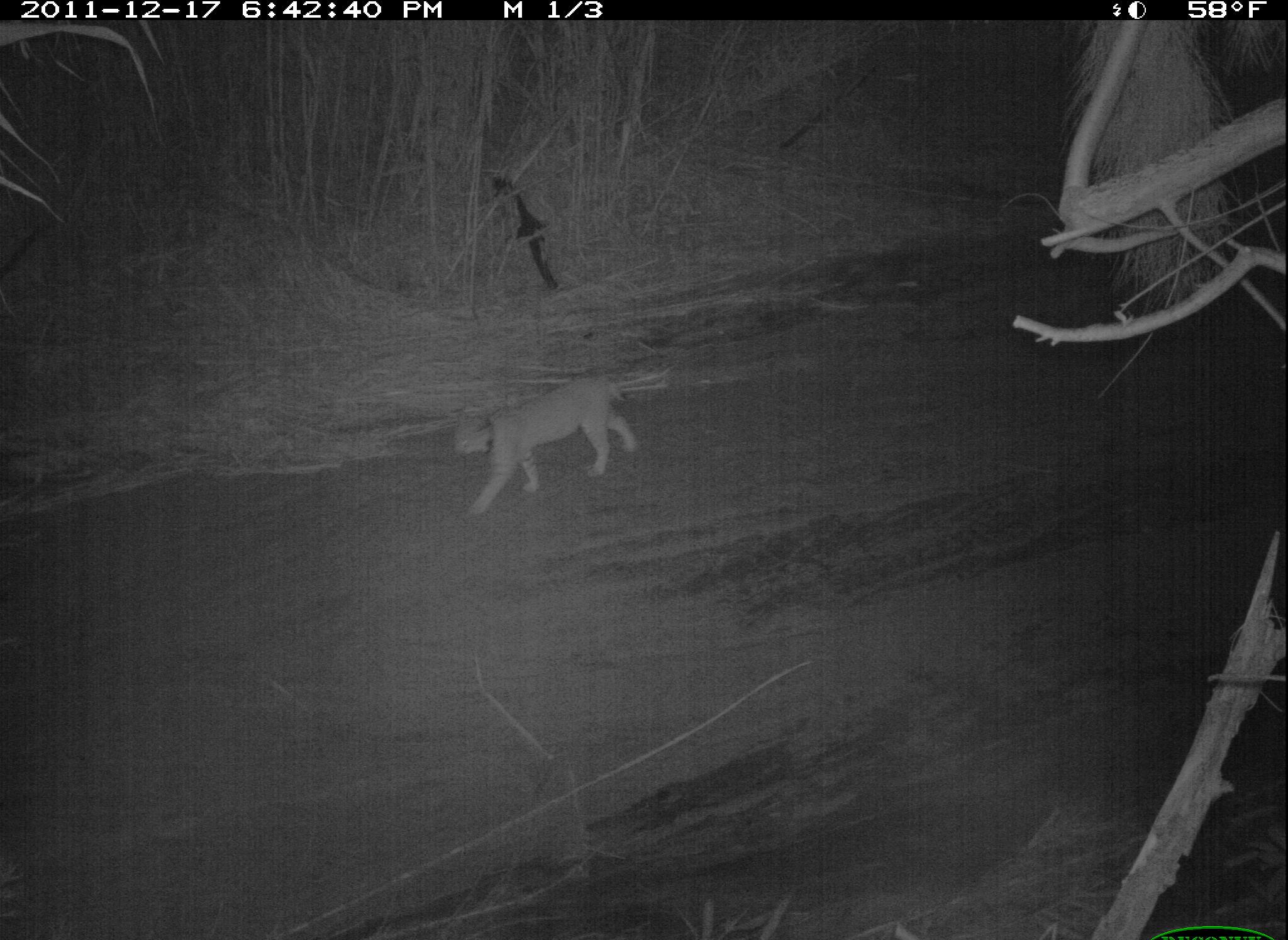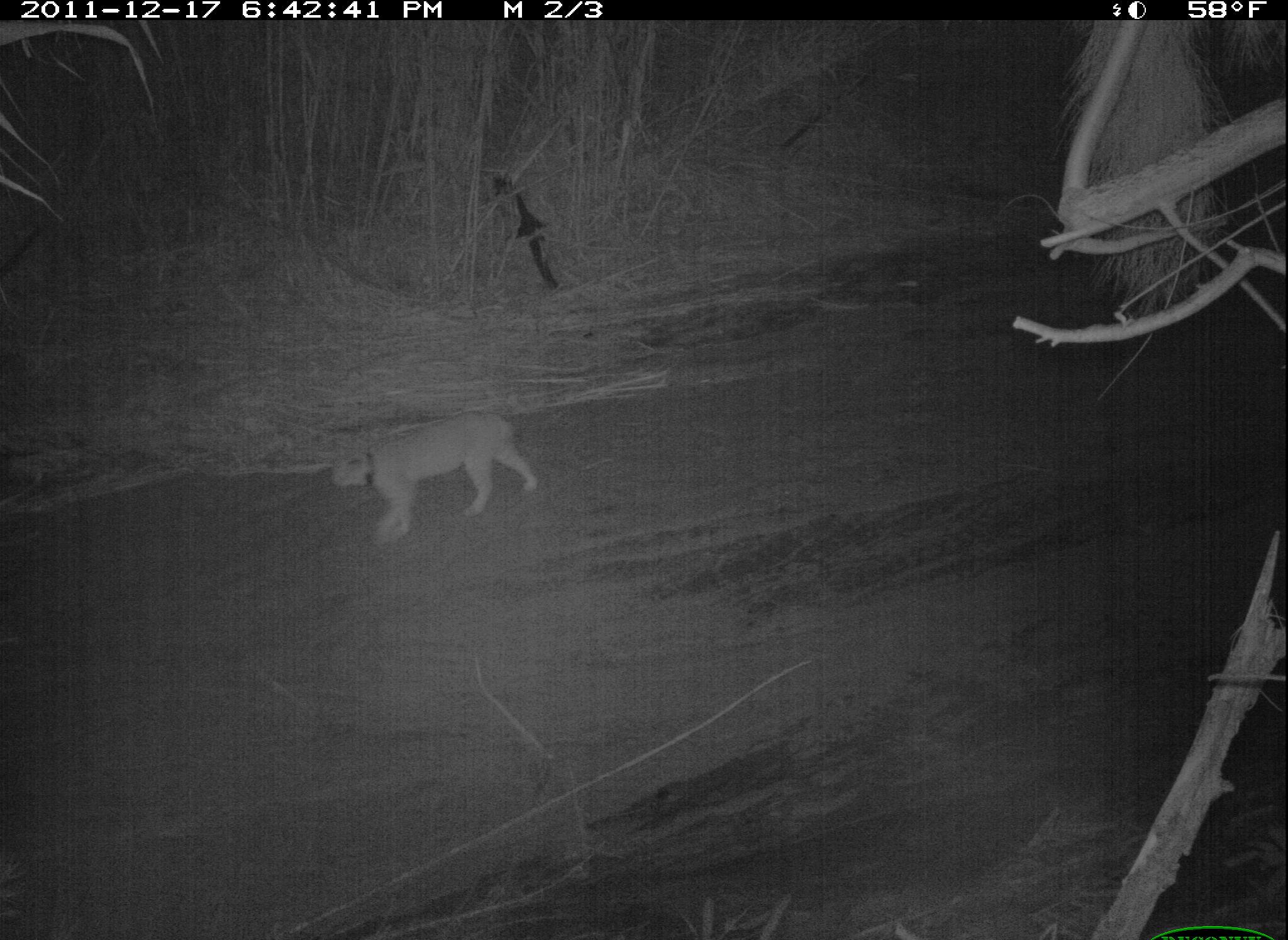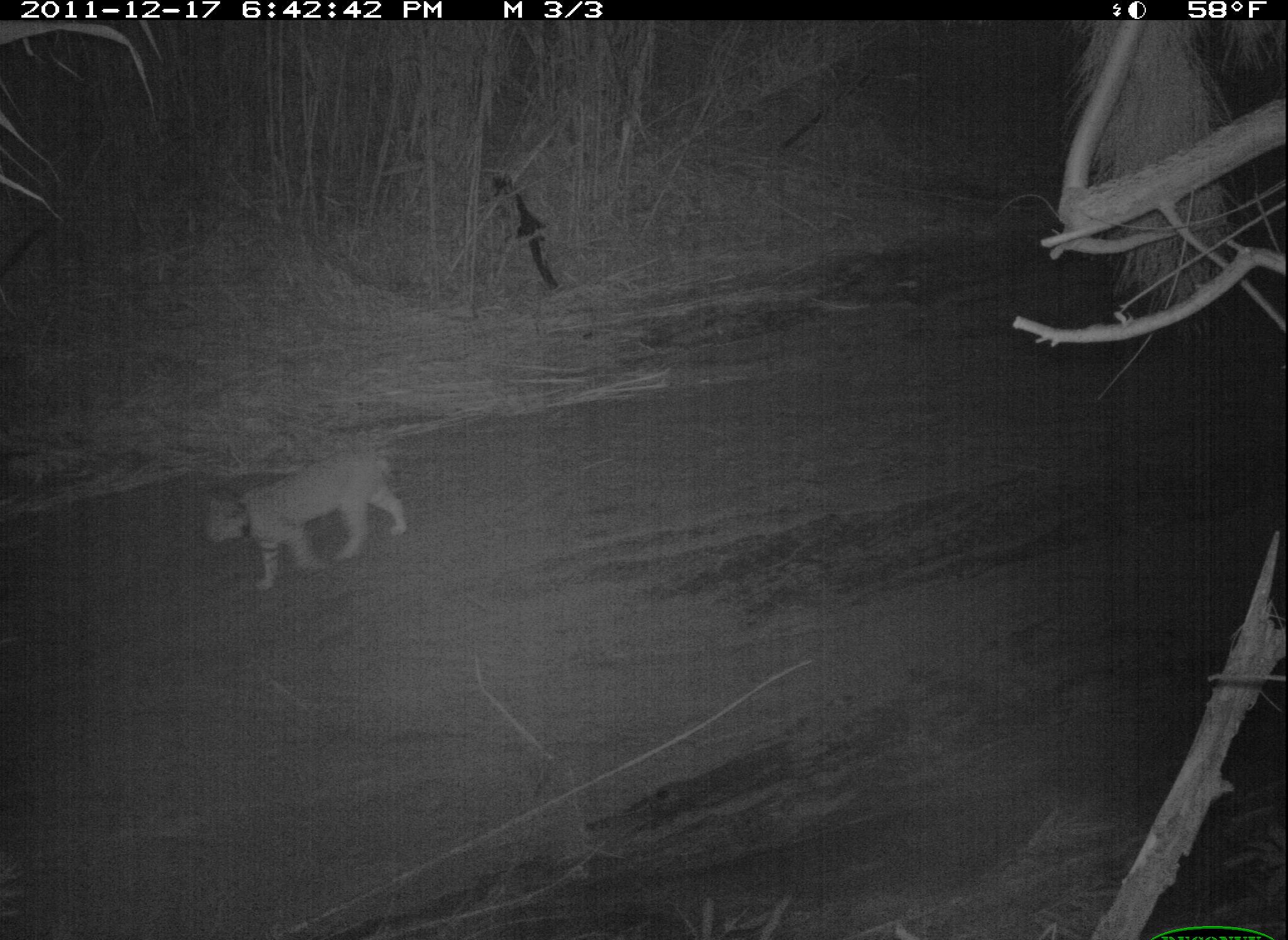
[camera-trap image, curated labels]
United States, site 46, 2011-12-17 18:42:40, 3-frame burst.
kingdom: Animalia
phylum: Chordata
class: Mammalia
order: Carnivora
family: Felidae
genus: Lynx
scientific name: Lynx rufus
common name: bobcat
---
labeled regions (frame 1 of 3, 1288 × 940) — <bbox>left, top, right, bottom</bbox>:
bobcat: <bbox>431, 353, 686, 527</bbox>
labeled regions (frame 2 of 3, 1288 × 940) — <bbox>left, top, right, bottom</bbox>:
bobcat: <bbox>317, 399, 557, 549</bbox>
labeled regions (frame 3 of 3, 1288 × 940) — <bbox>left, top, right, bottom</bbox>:
bobcat: <bbox>185, 433, 425, 602</bbox>